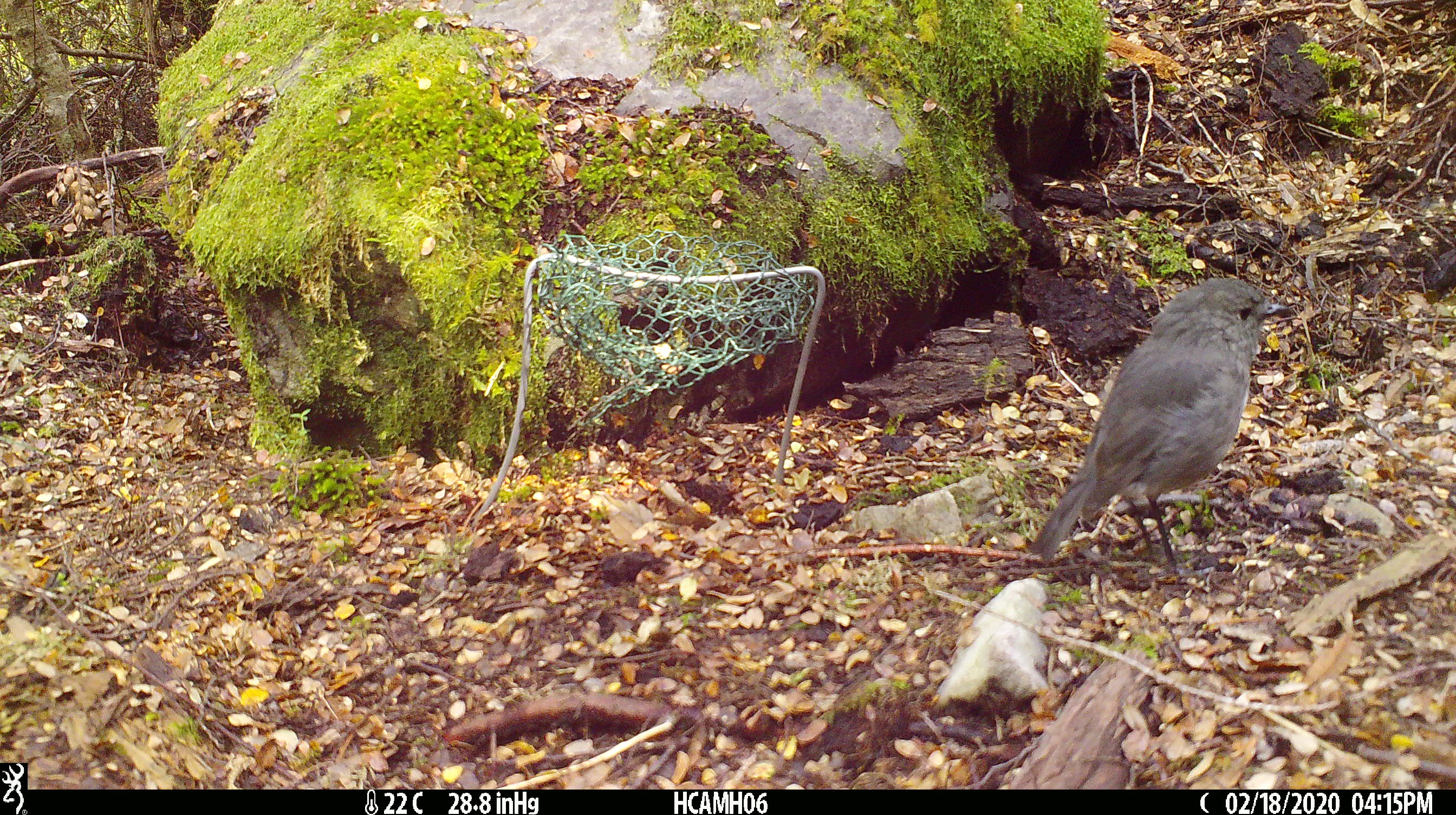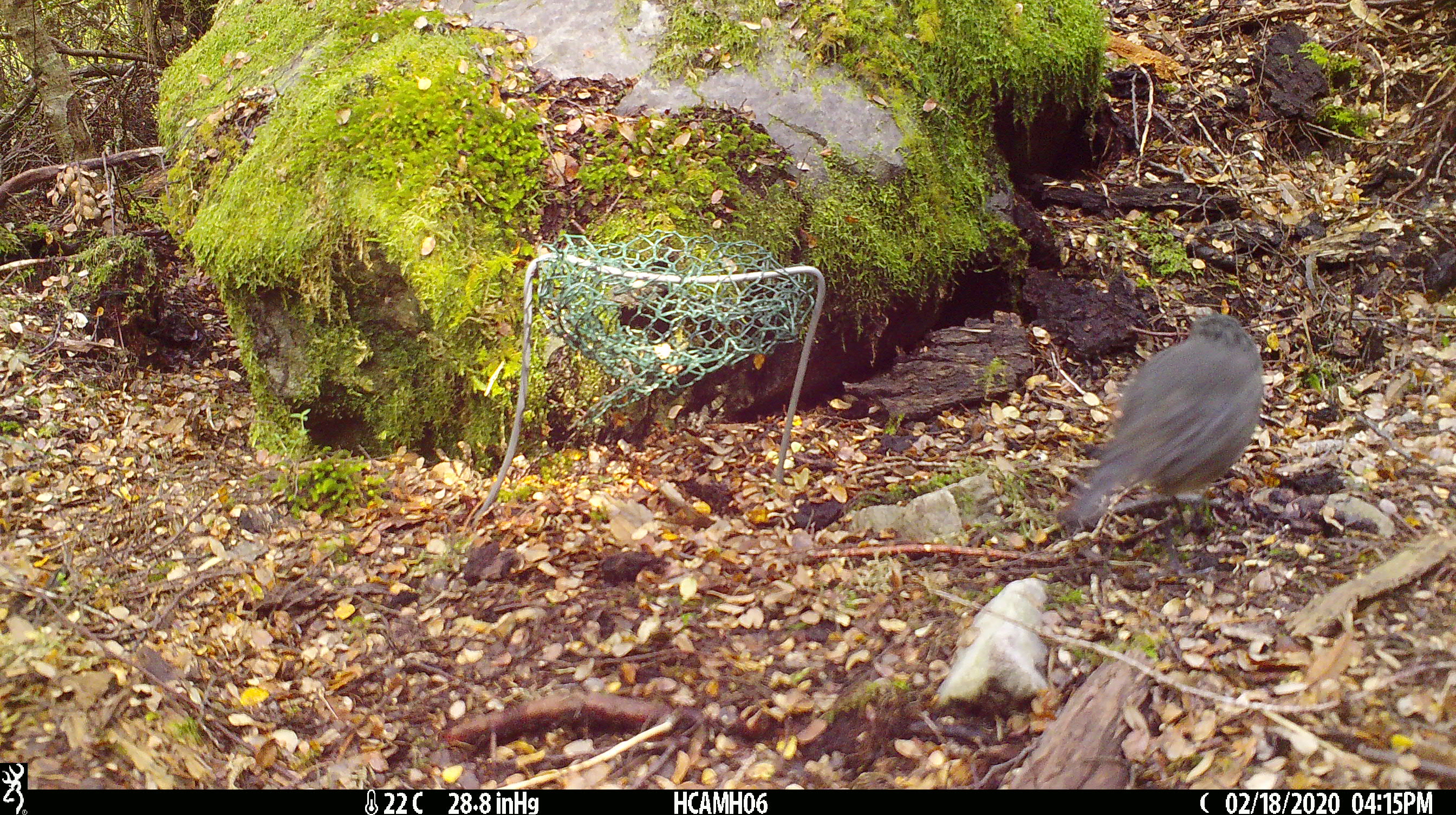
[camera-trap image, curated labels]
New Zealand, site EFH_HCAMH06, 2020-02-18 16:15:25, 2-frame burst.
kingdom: Animalia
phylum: Chordata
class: Aves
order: Passeriformes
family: Petroicidae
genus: Petroica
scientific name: Petroica australis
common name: new zealand robin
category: robin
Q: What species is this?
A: Robin (new zealand robin) (Petroica australis).